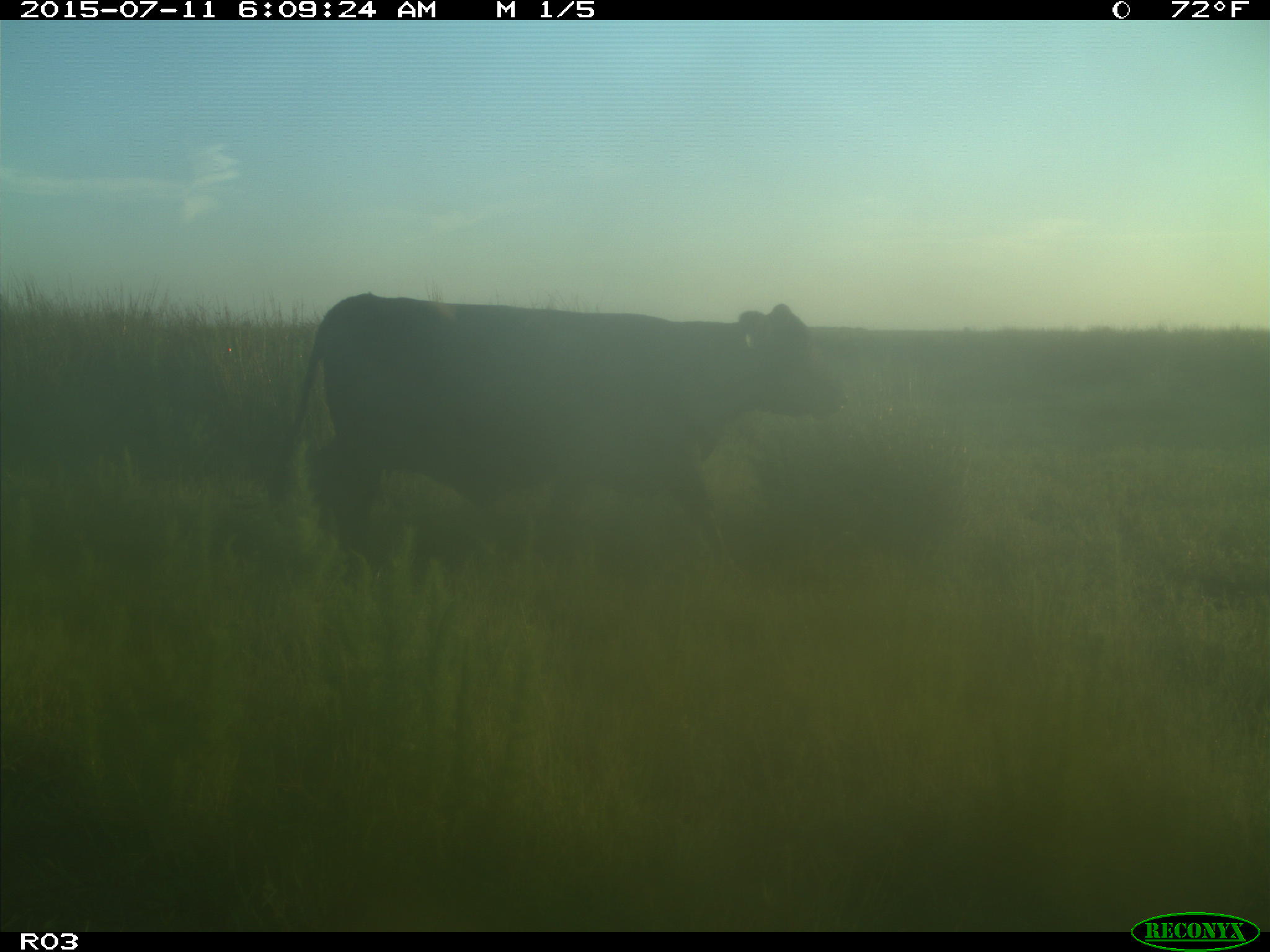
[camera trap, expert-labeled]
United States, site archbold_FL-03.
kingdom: Animalia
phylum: Chordata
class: Mammalia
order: Artiodactyla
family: Bovidae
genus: Bos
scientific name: Bos taurus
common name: domestic cow